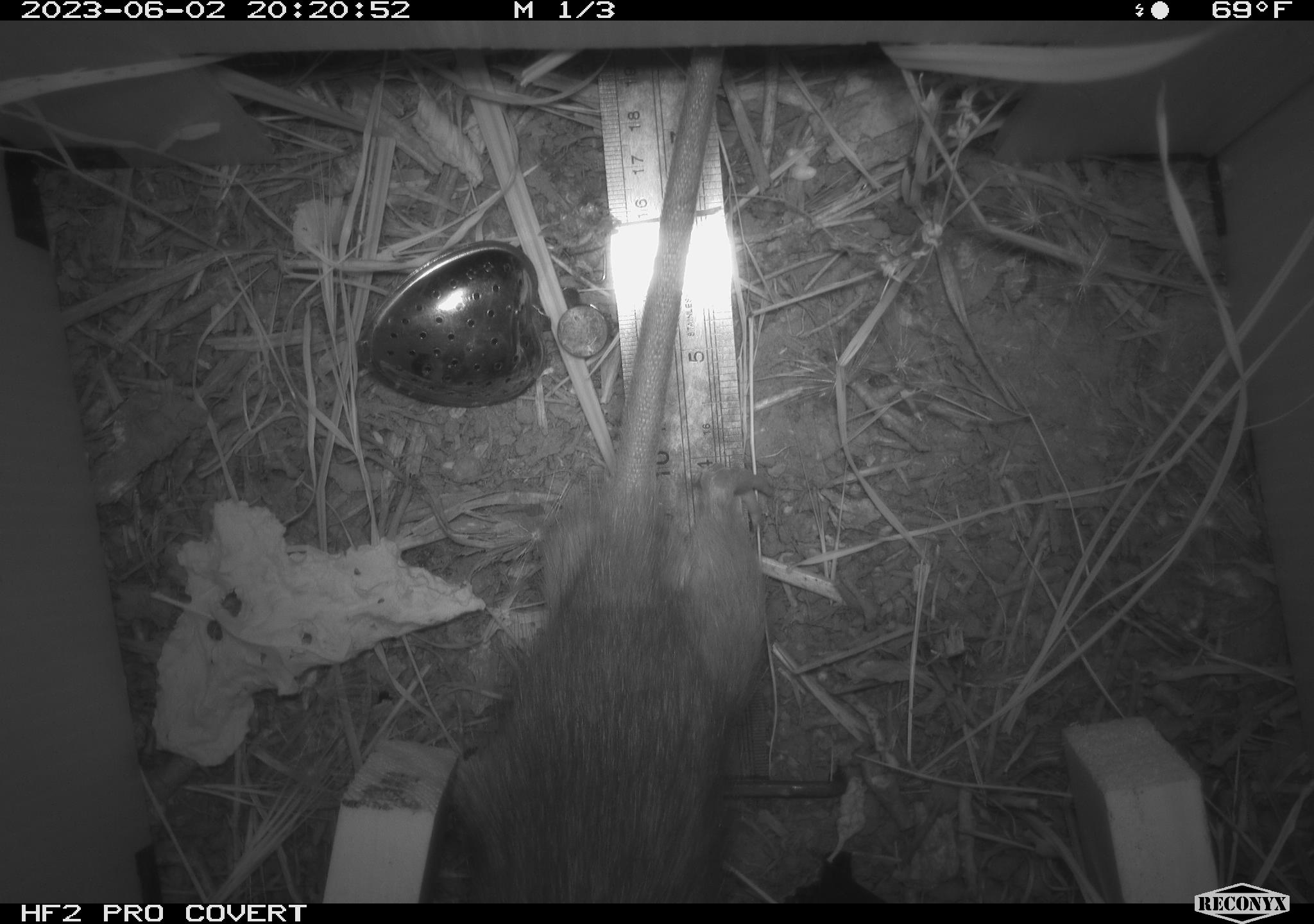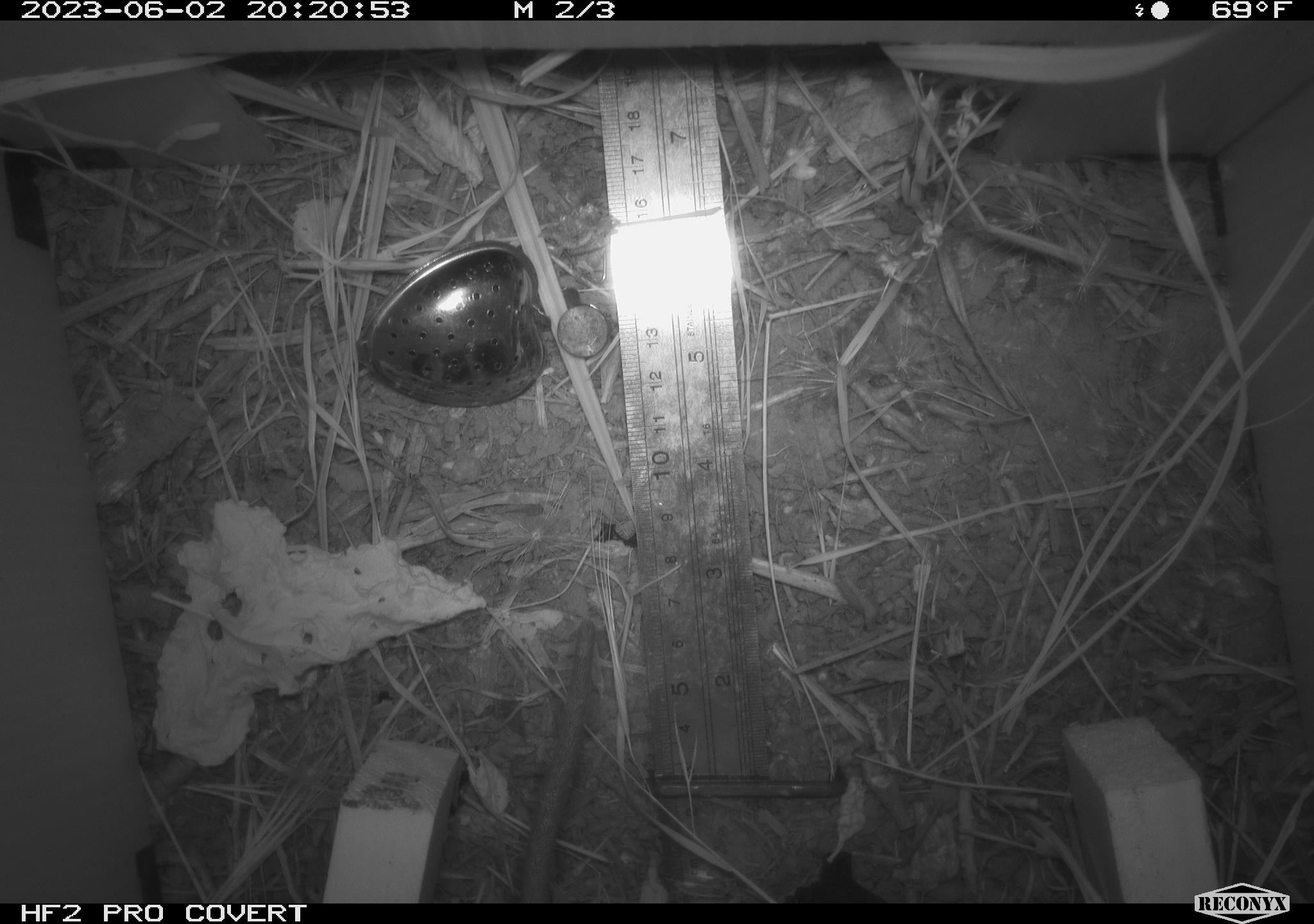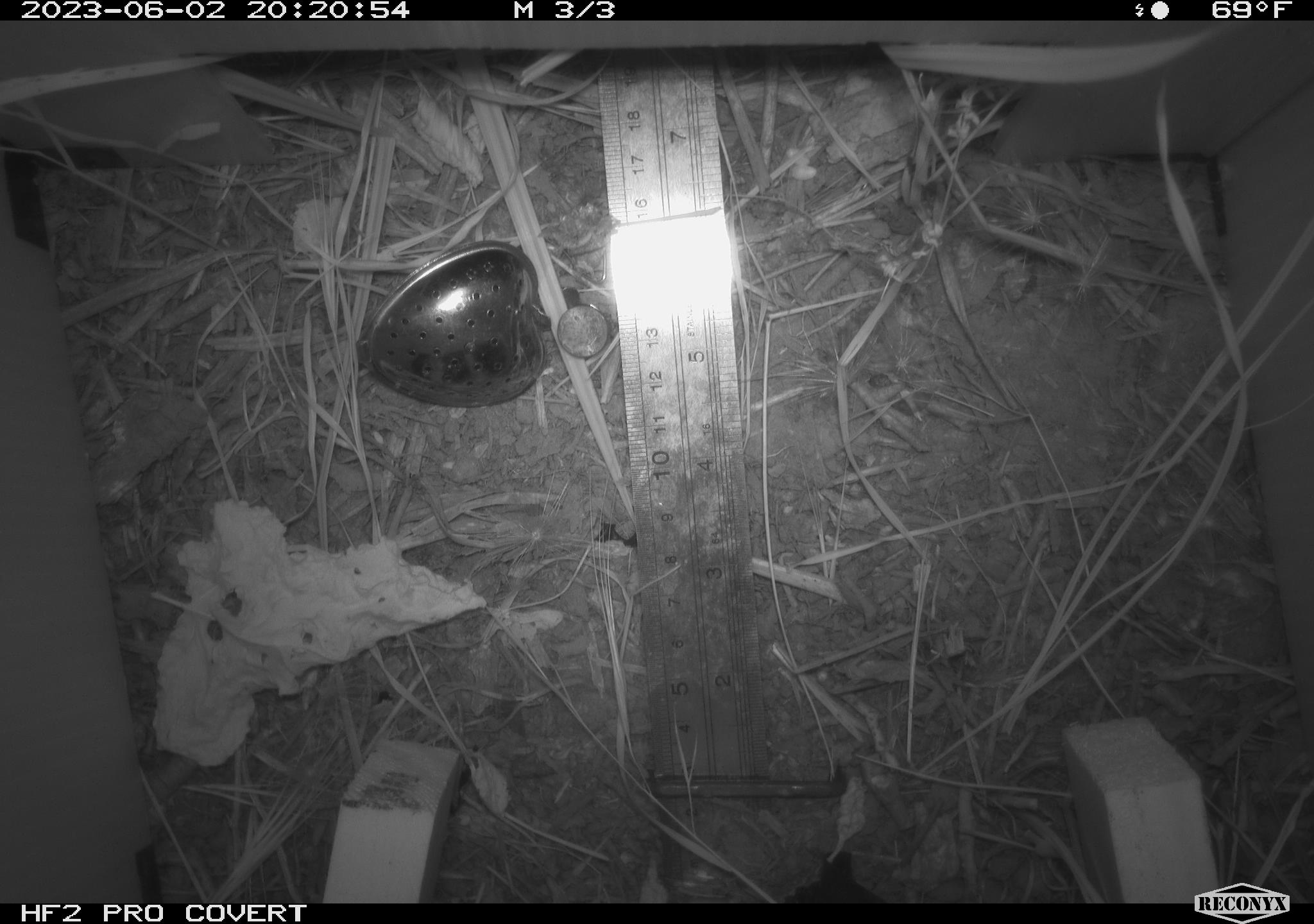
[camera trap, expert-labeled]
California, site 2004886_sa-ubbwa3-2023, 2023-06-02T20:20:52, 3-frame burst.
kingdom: Animalia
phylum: Chordata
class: Mammalia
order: Rodentia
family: Muridae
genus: Rattus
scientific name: Rattus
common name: rat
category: rattus species